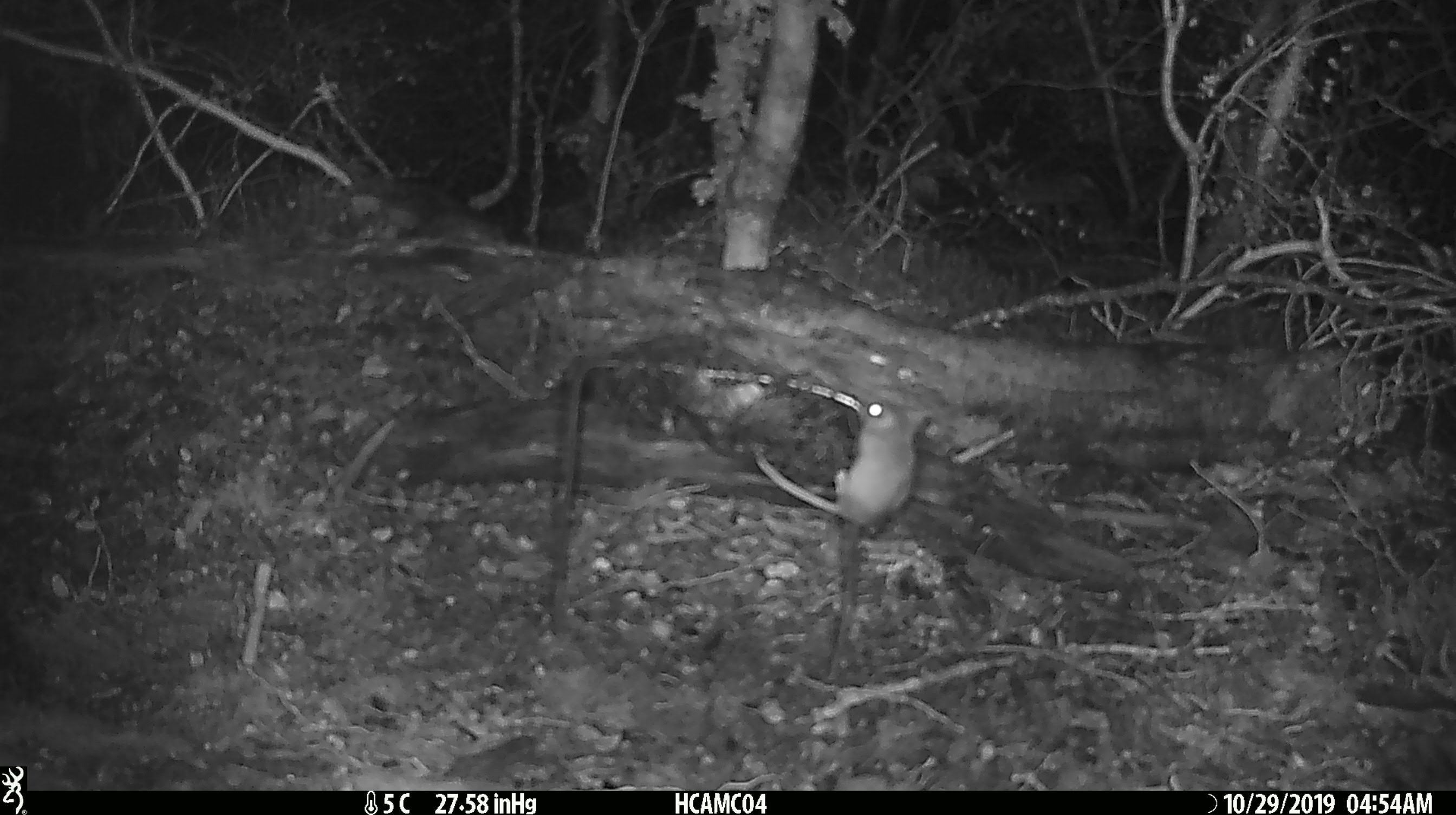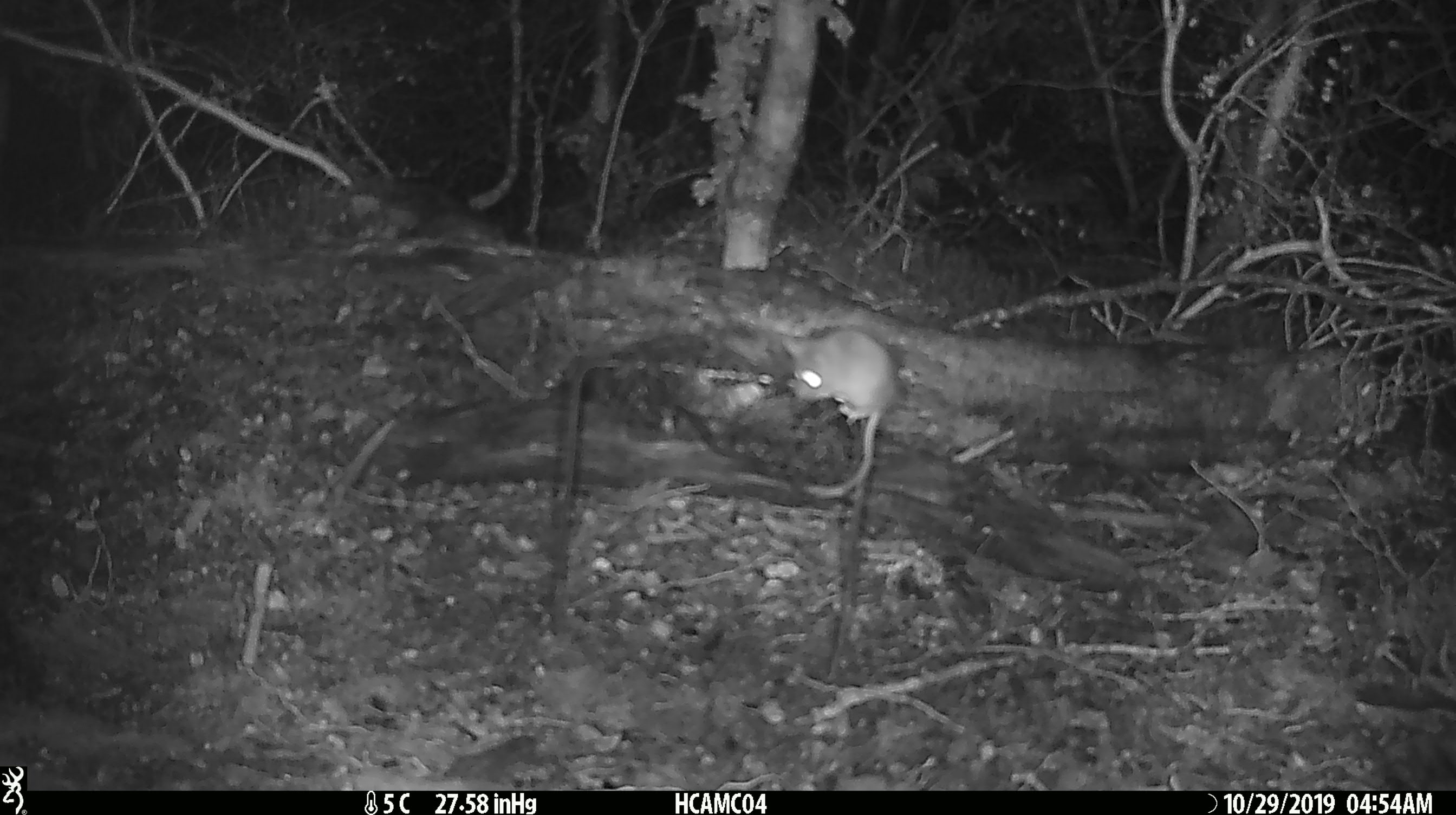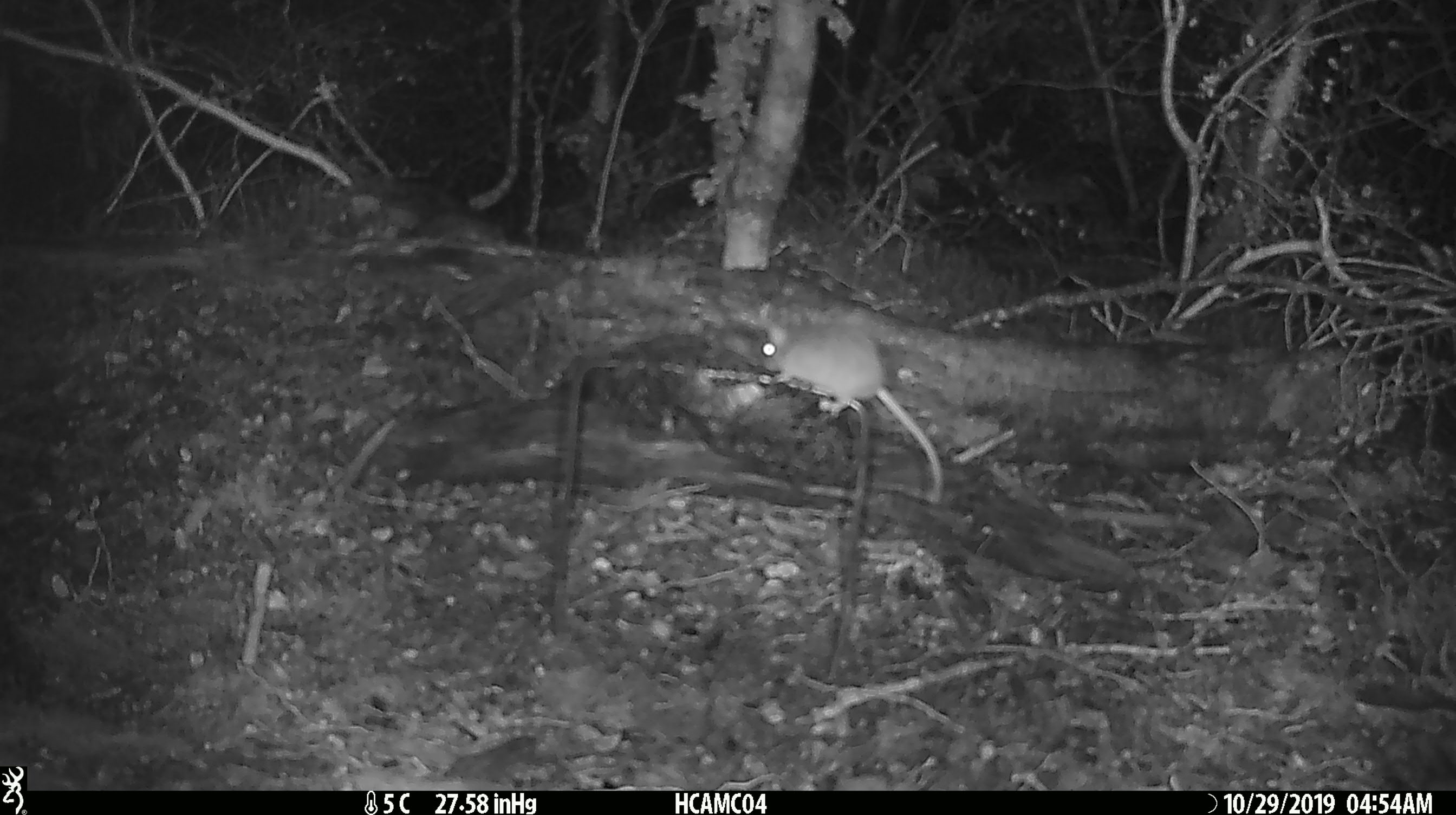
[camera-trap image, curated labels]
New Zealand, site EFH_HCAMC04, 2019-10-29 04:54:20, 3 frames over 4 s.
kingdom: Animalia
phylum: Chordata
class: Mammalia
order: Rodentia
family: Muridae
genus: Mus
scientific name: Mus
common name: mouse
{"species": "mouse (Mus)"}